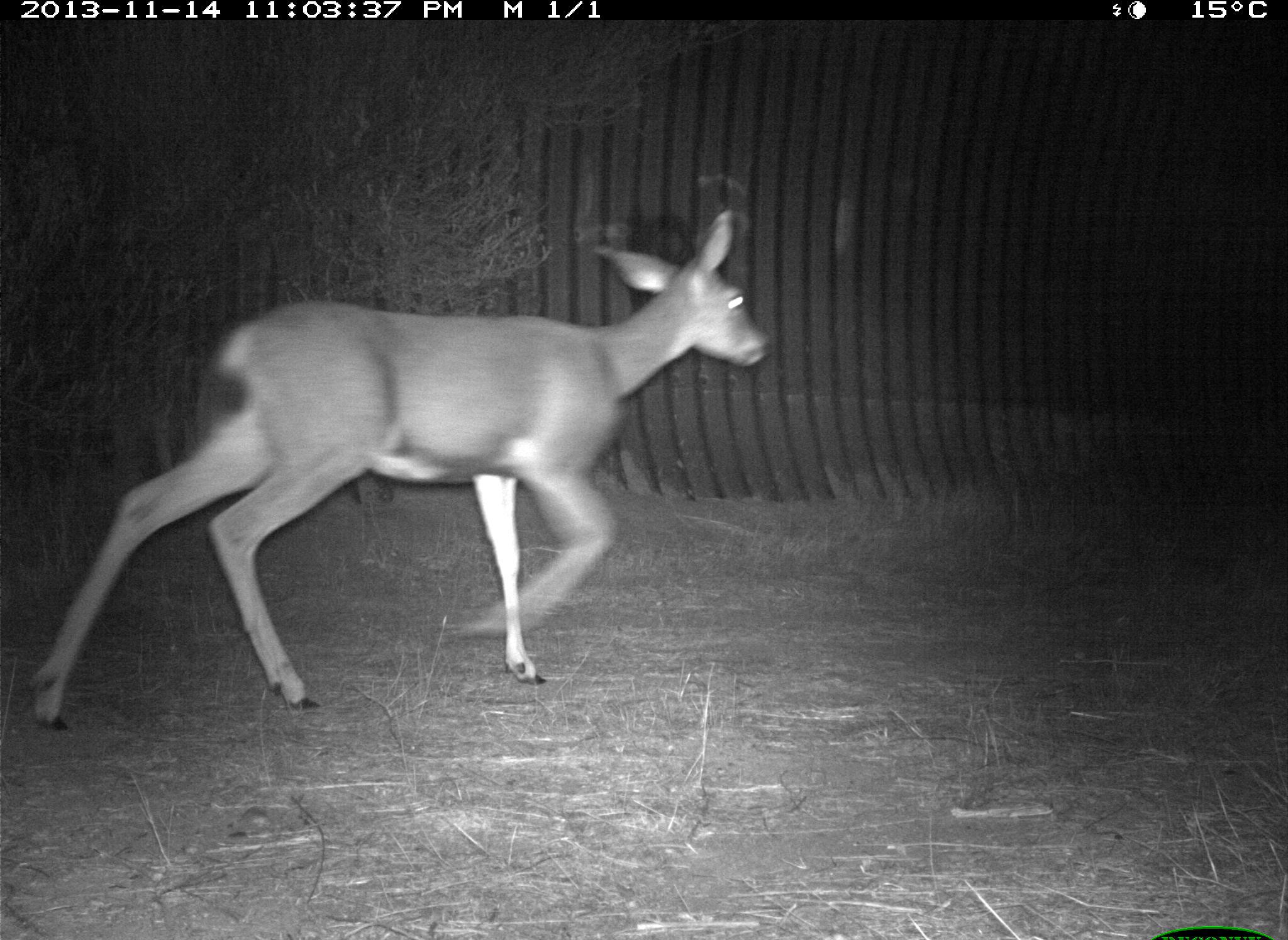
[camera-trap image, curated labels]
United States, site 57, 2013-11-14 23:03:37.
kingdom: Animalia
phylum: Chordata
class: Mammalia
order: Artiodactyla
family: Cervidae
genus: Odocoileus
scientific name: Odocoileus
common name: deer